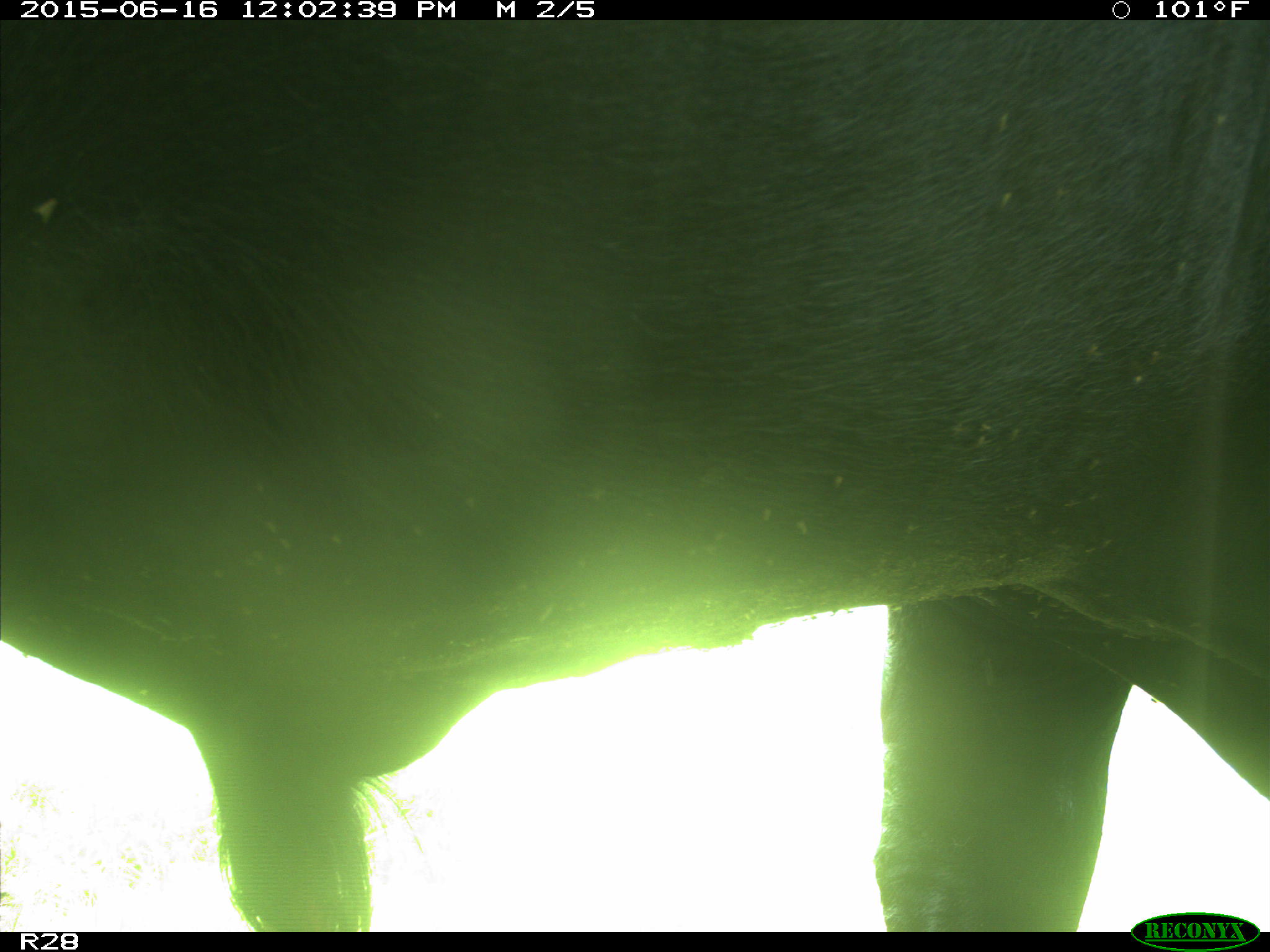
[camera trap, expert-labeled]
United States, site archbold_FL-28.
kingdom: Animalia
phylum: Chordata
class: Mammalia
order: Artiodactyla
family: Bovidae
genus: Bos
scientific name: Bos taurus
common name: domestic cow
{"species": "Bos taurus (domestic cow)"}